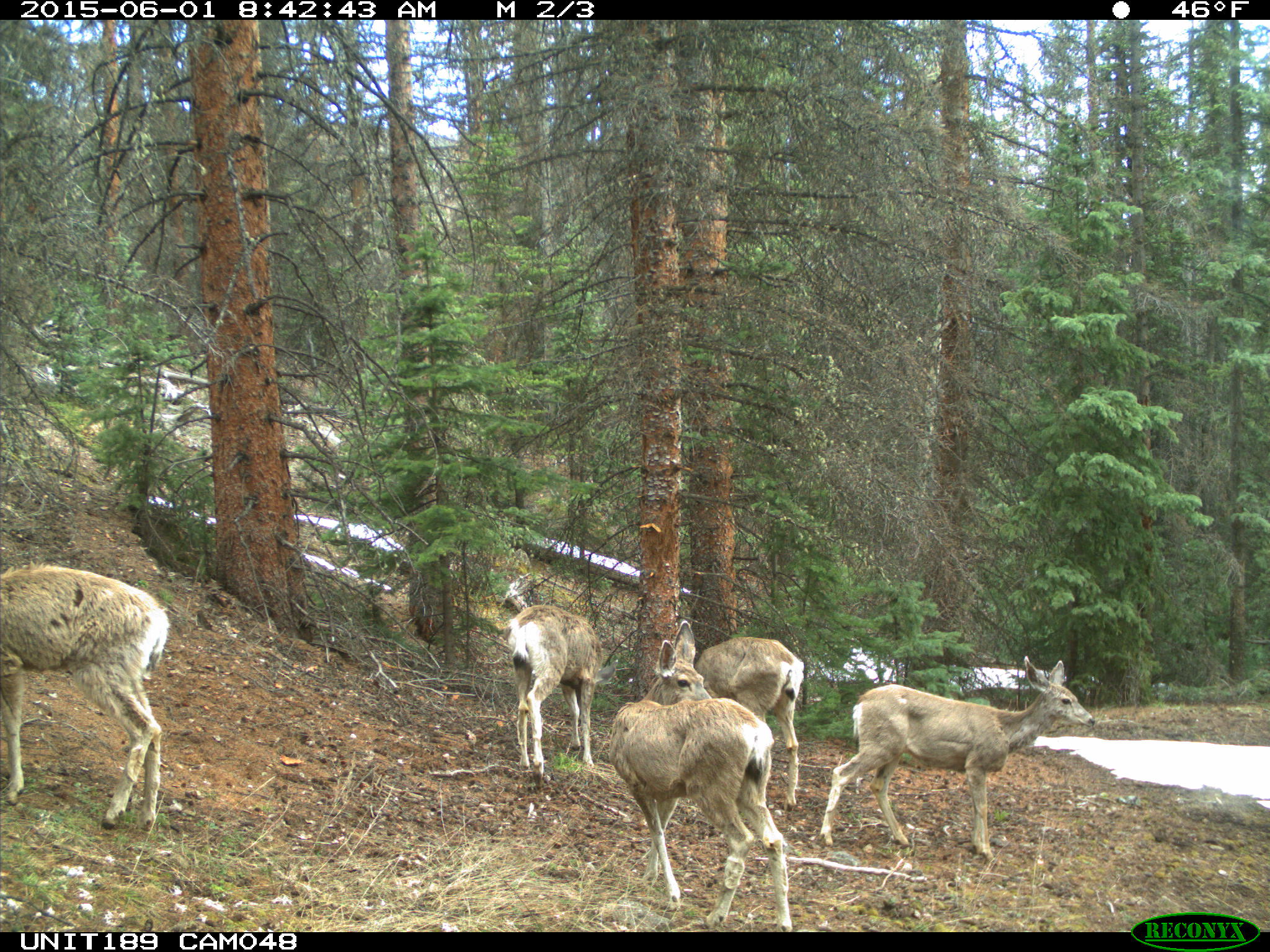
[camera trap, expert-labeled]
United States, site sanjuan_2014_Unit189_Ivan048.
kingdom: Animalia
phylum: Chordata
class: Mammalia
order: Artiodactyla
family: Cervidae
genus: Odocoileus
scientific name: Odocoileus hemionus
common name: mule deer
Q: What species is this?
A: Odocoileus hemionus (mule deer).